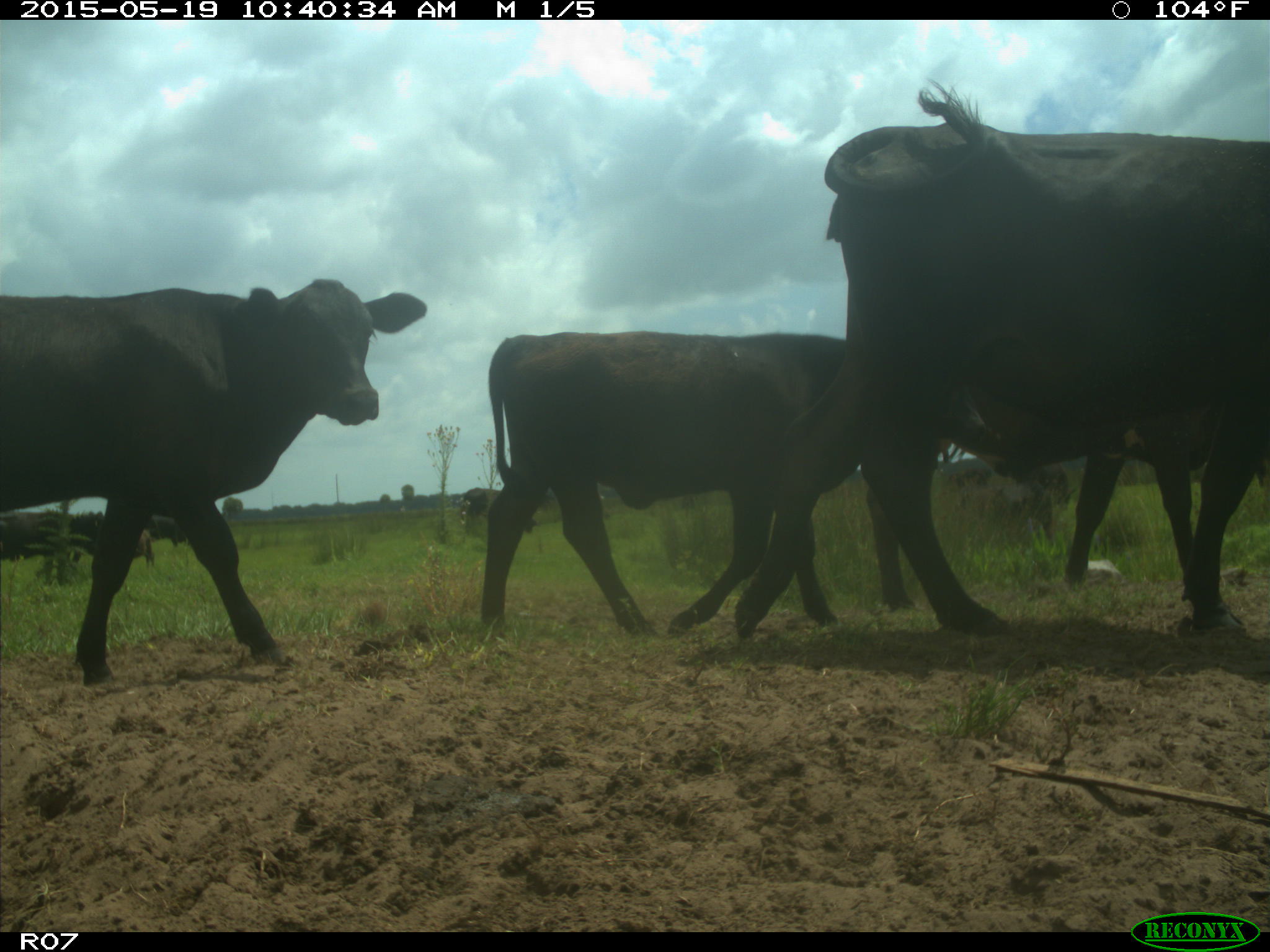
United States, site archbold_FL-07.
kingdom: Animalia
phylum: Chordata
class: Mammalia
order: Artiodactyla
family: Bovidae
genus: Bos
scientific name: Bos taurus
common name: domestic cow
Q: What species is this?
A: Bos taurus (domestic cow).